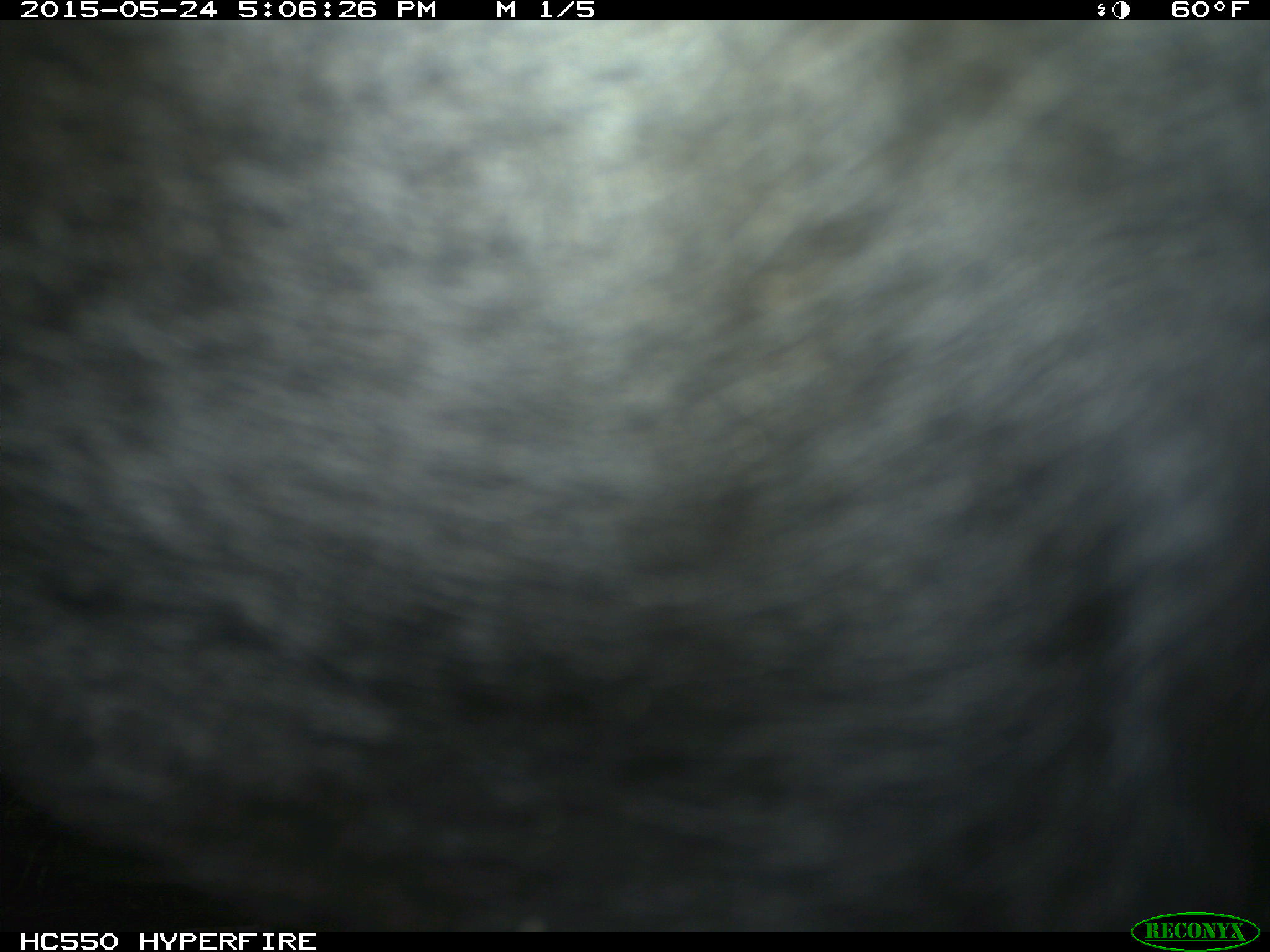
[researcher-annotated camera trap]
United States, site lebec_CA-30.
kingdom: Animalia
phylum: Chordata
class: Mammalia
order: Artiodactyla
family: Bovidae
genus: Bos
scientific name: Bos taurus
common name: domestic cow